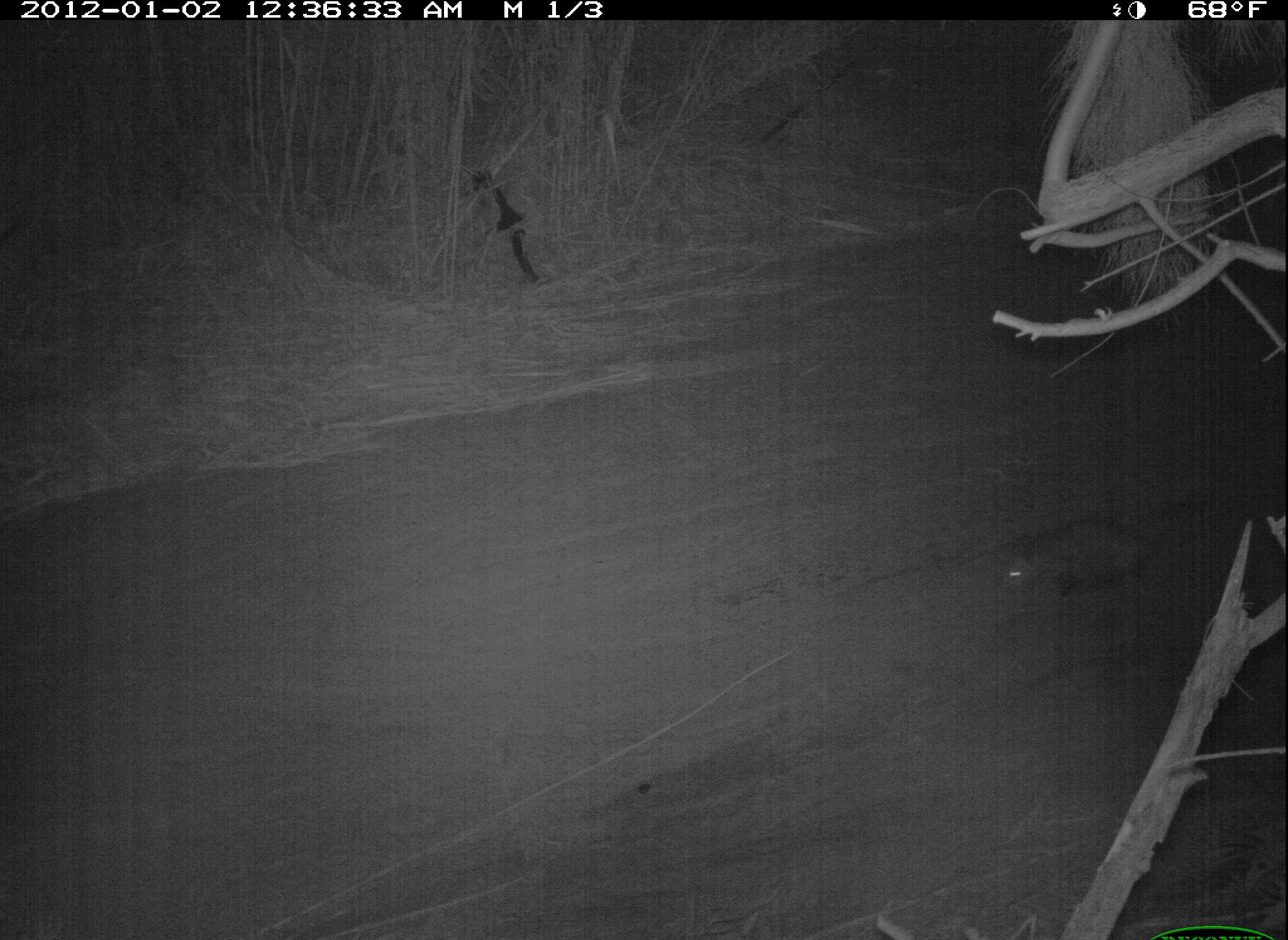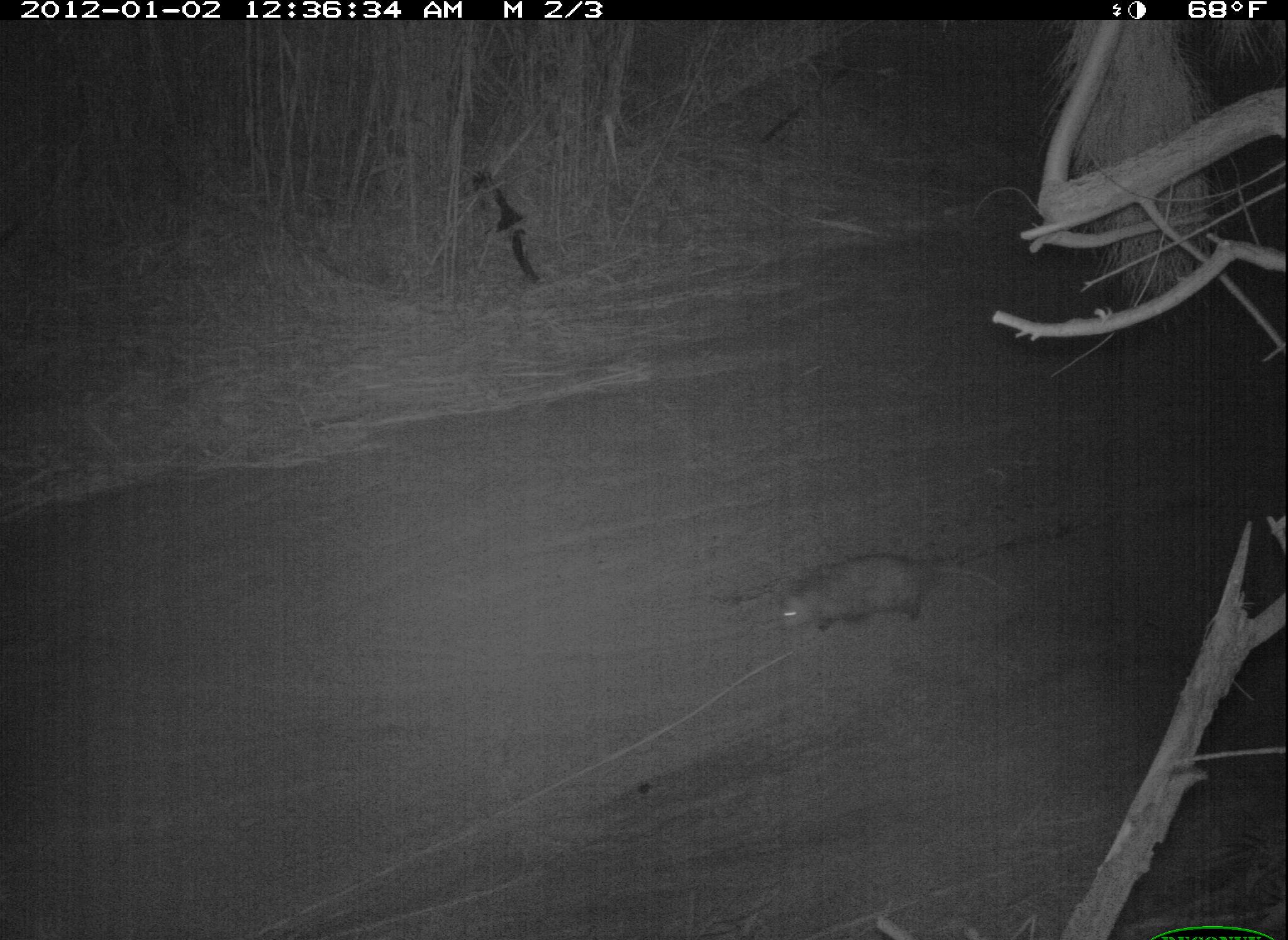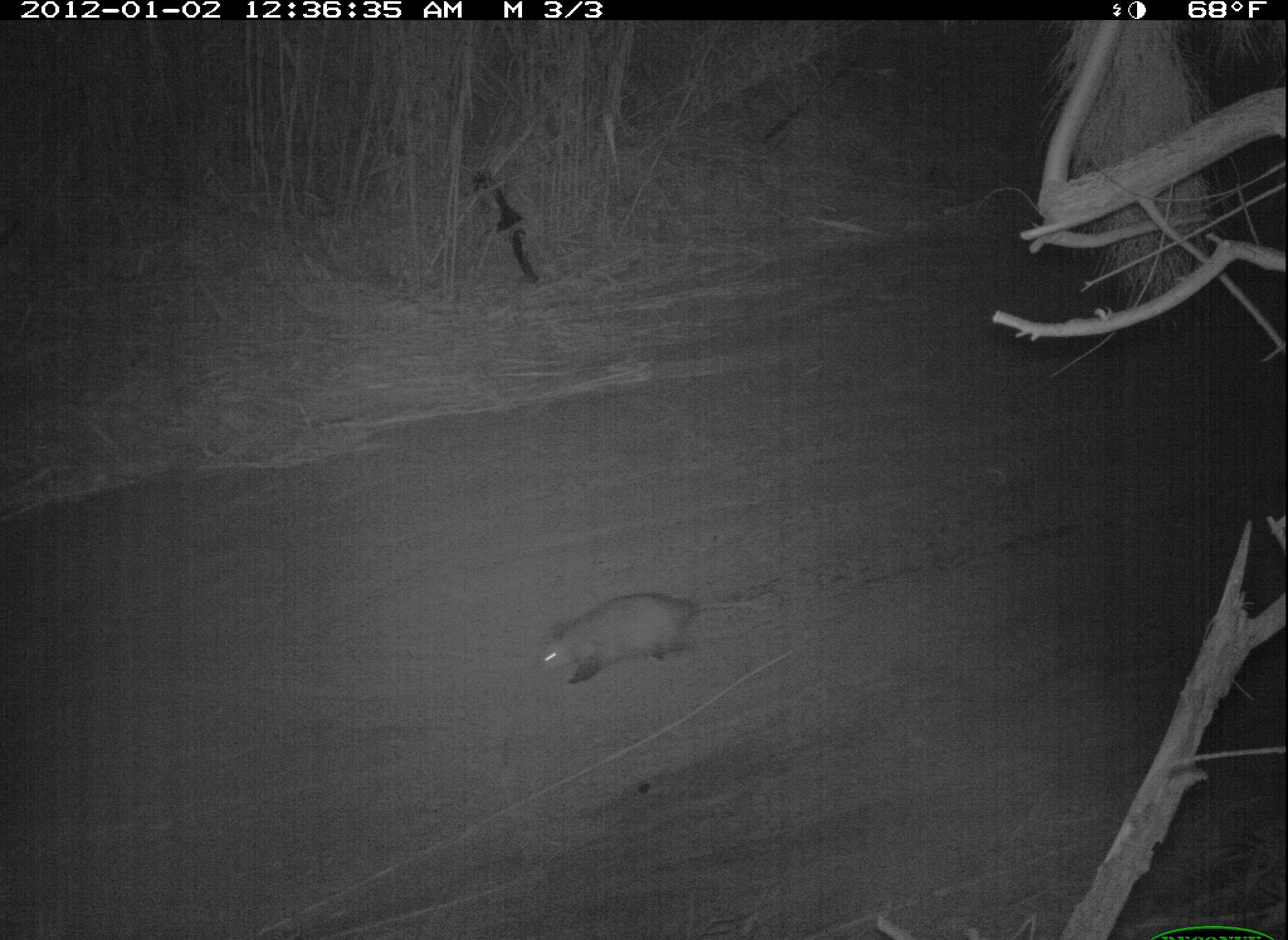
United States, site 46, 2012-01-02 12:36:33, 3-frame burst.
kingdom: Animalia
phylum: Chordata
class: Mammalia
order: Didelphimorphia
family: Didelphidae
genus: Didelphis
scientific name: Didelphis virginiana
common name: virginia opossum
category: opossum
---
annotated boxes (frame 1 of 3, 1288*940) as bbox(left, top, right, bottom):
opossum: bbox(992, 507, 1195, 614)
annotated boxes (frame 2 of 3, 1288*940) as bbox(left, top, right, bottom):
opossum: bbox(773, 532, 1021, 664)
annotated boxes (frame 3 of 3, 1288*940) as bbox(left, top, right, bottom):
opossum: bbox(528, 581, 778, 691)